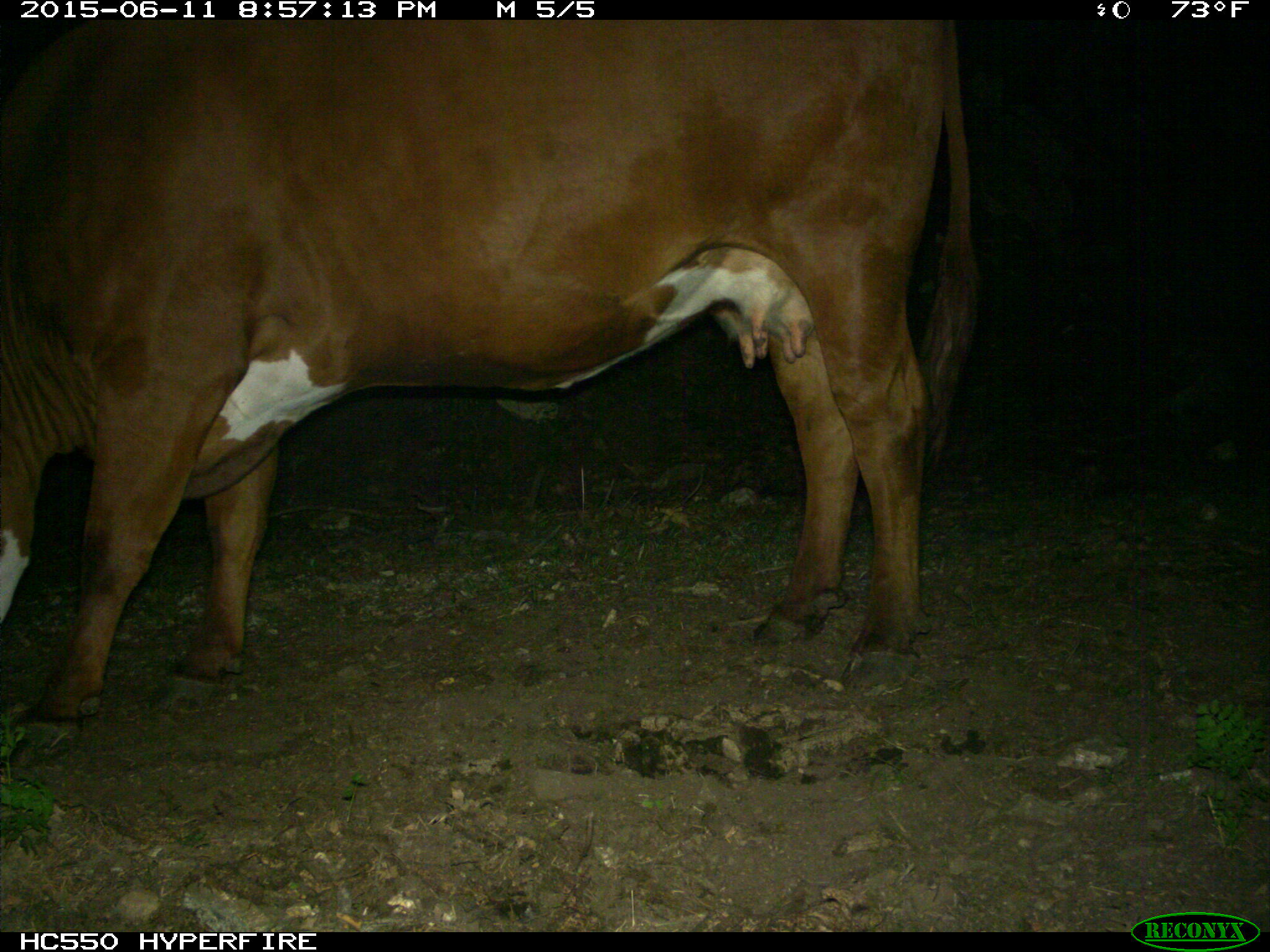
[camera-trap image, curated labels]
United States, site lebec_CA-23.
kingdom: Animalia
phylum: Chordata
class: Mammalia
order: Artiodactyla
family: Bovidae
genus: Bos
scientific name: Bos taurus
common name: domestic cow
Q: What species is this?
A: Bos taurus (domestic cow).